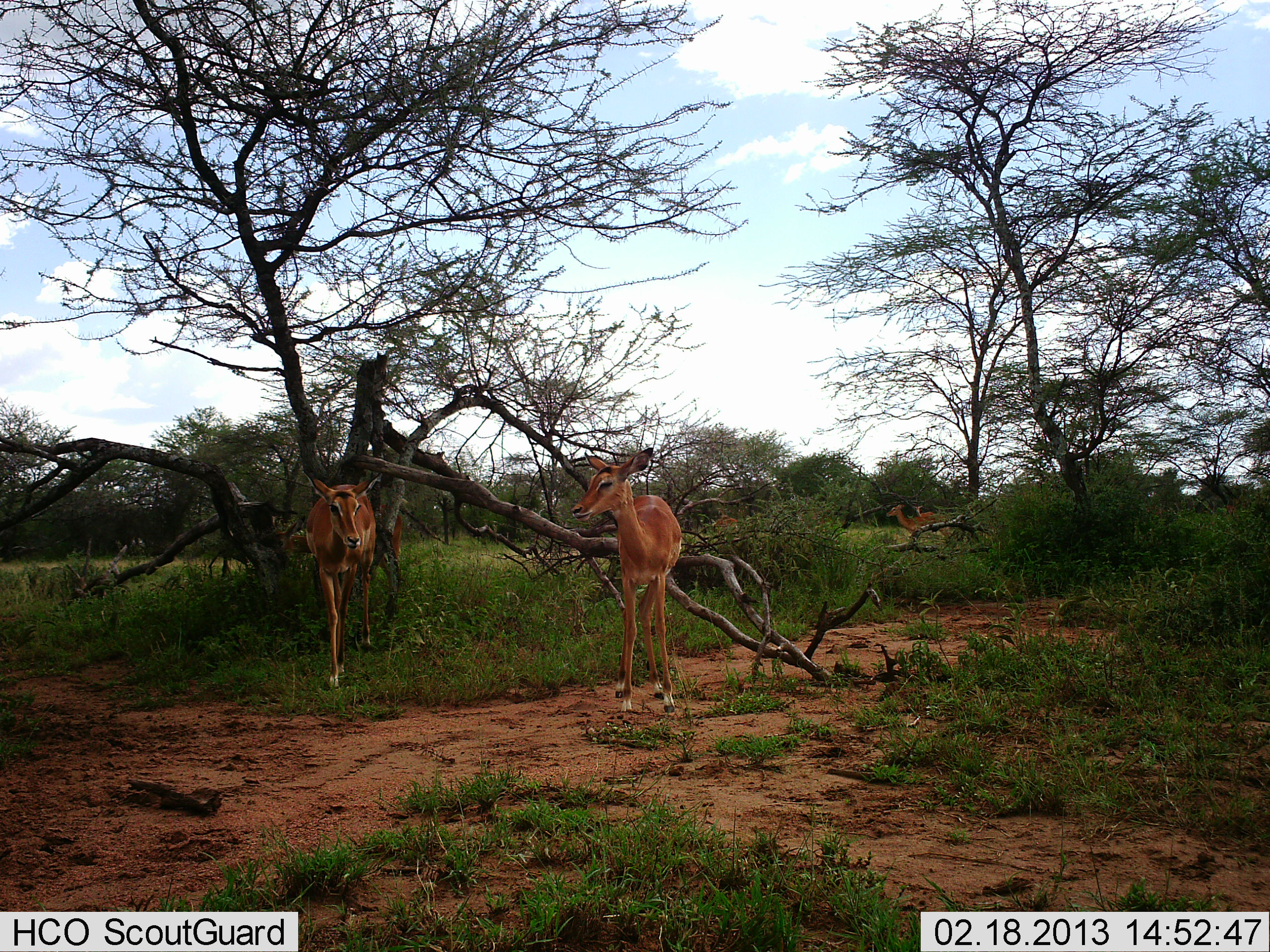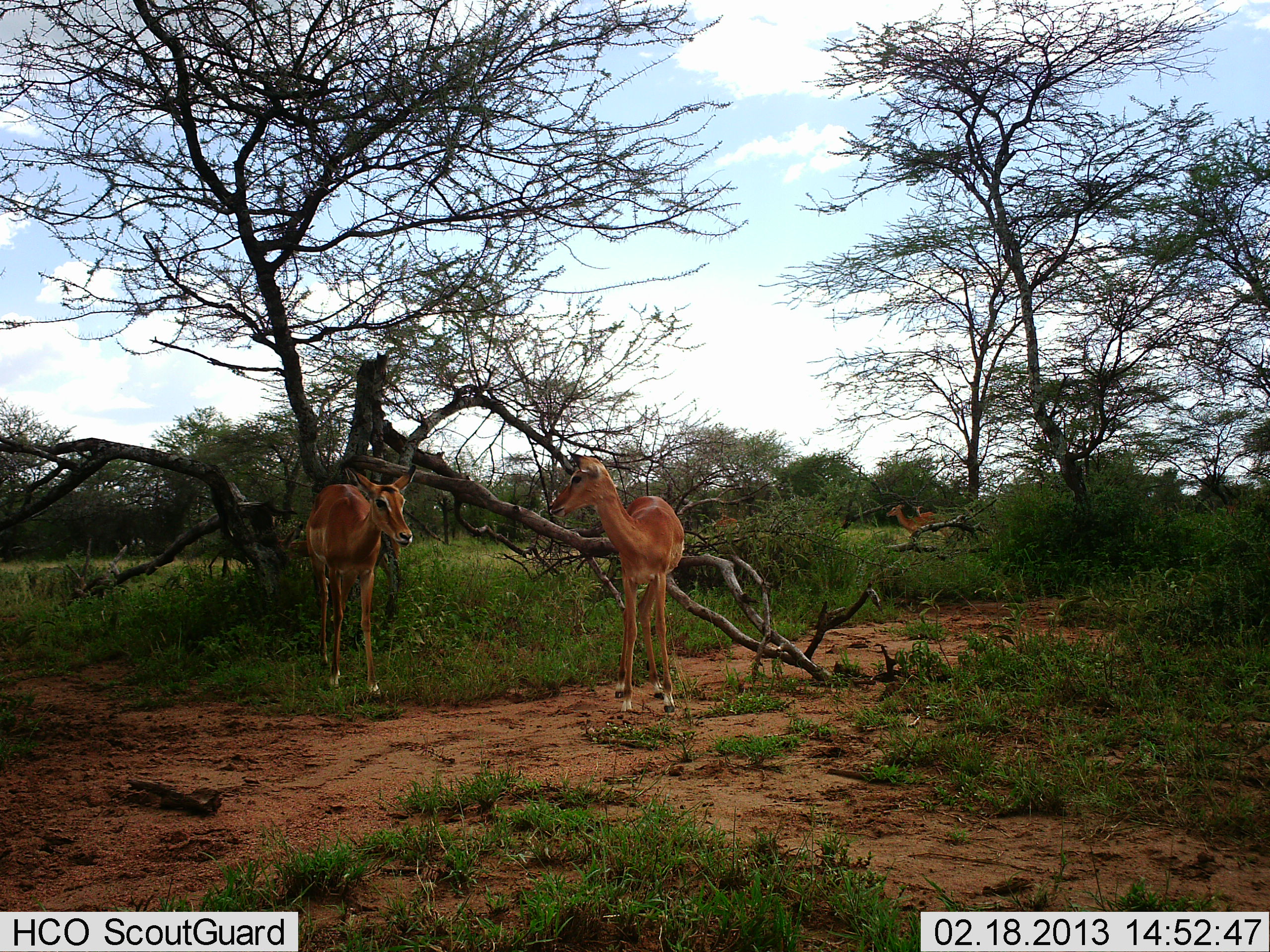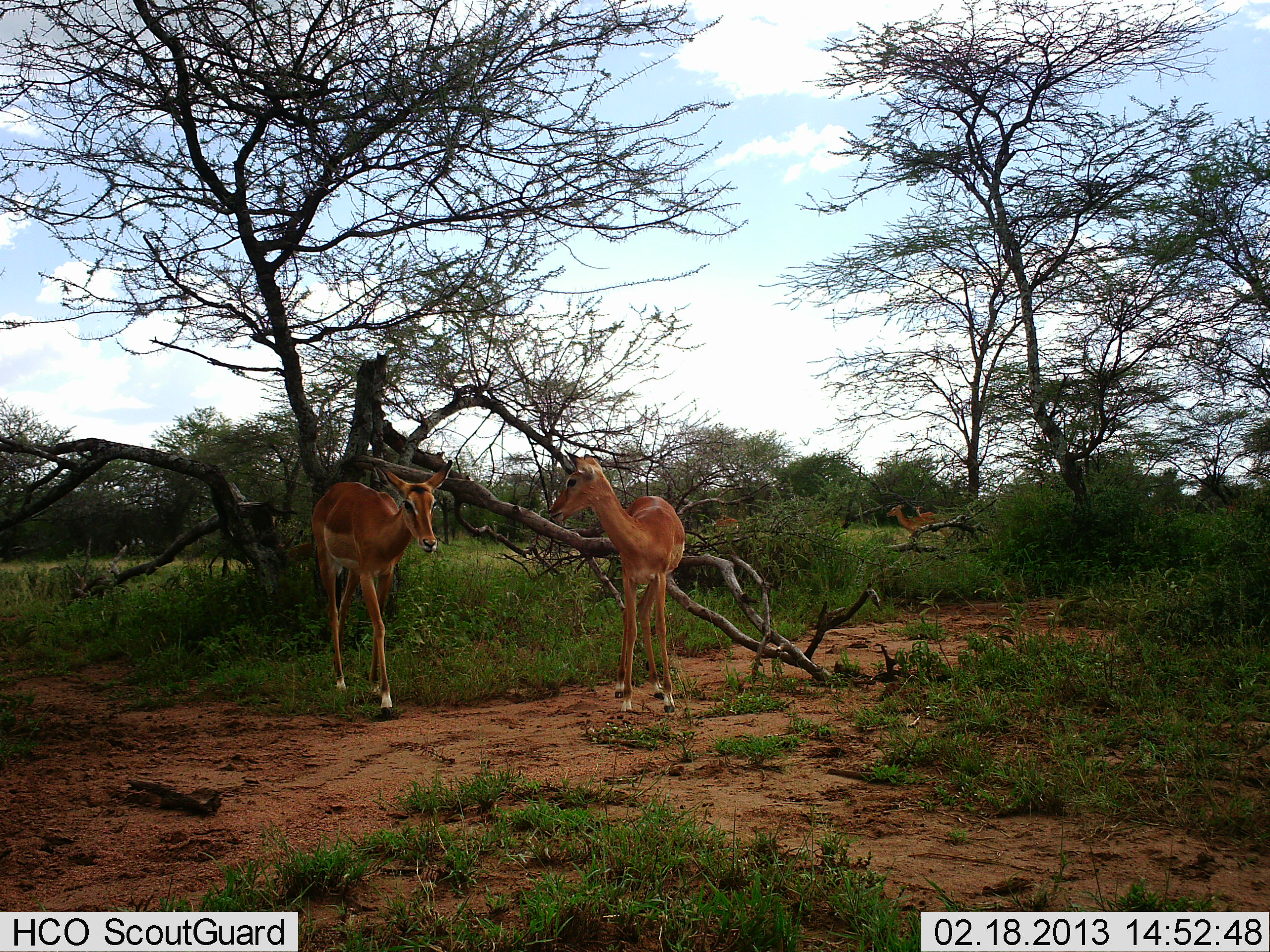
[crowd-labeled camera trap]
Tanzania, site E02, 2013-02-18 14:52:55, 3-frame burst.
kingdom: Animalia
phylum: Chordata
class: Mammalia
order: Artiodactyla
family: Bovidae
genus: Aepyceros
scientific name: Aepyceros melampus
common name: impala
Impala (Aepyceros melampus), count 4. Behavior (volunteer vote fractions): standing 100%, resting 0%, moving 31%, interacting 0%. Young present (vote fraction): 0%. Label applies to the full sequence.